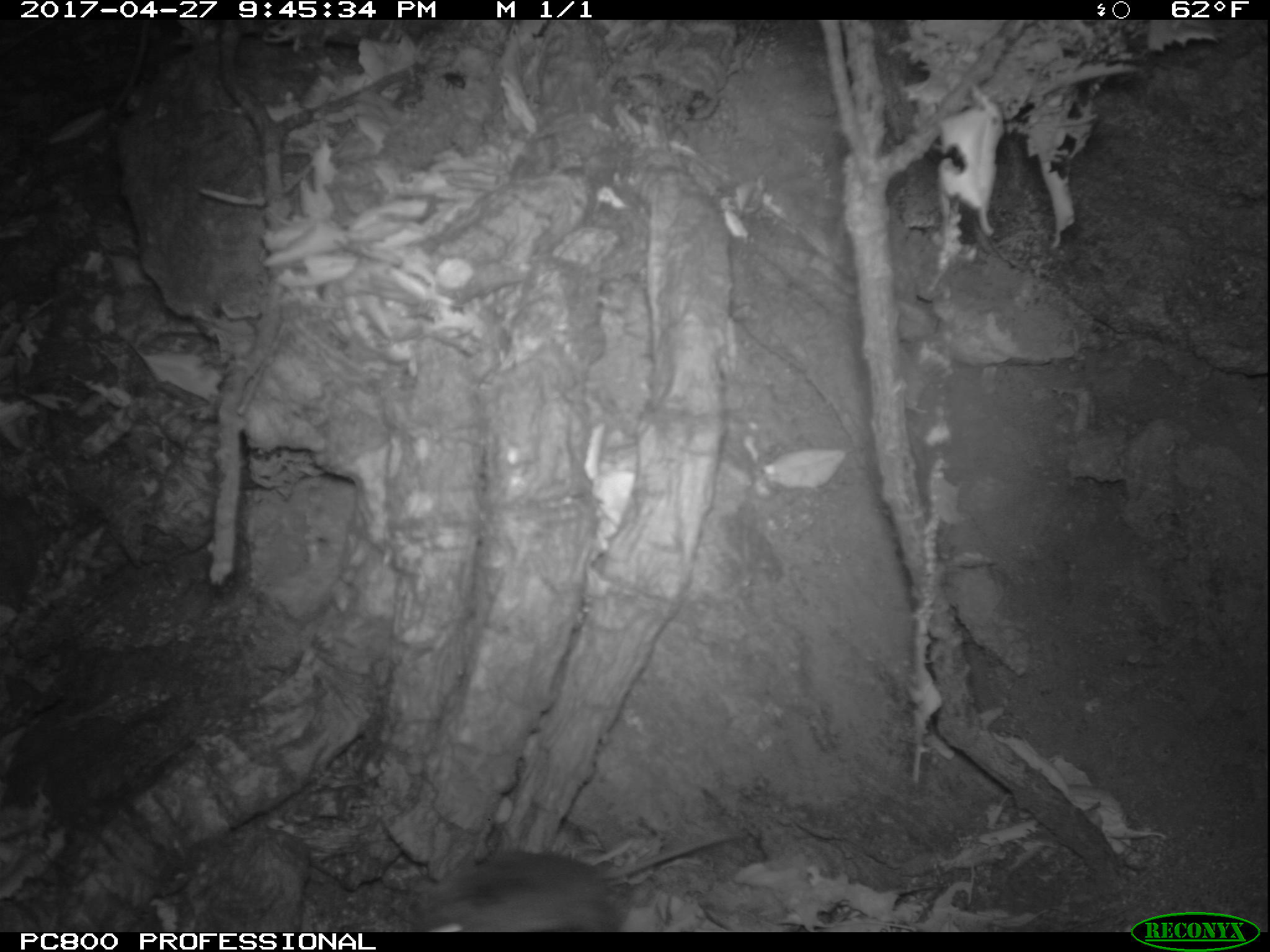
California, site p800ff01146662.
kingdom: Animalia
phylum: Chordata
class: Mammalia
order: Rodentia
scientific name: Rodentia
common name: rodent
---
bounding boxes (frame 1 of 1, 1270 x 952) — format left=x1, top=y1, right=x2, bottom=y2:
rodent: left=397, top=818, right=731, bottom=931